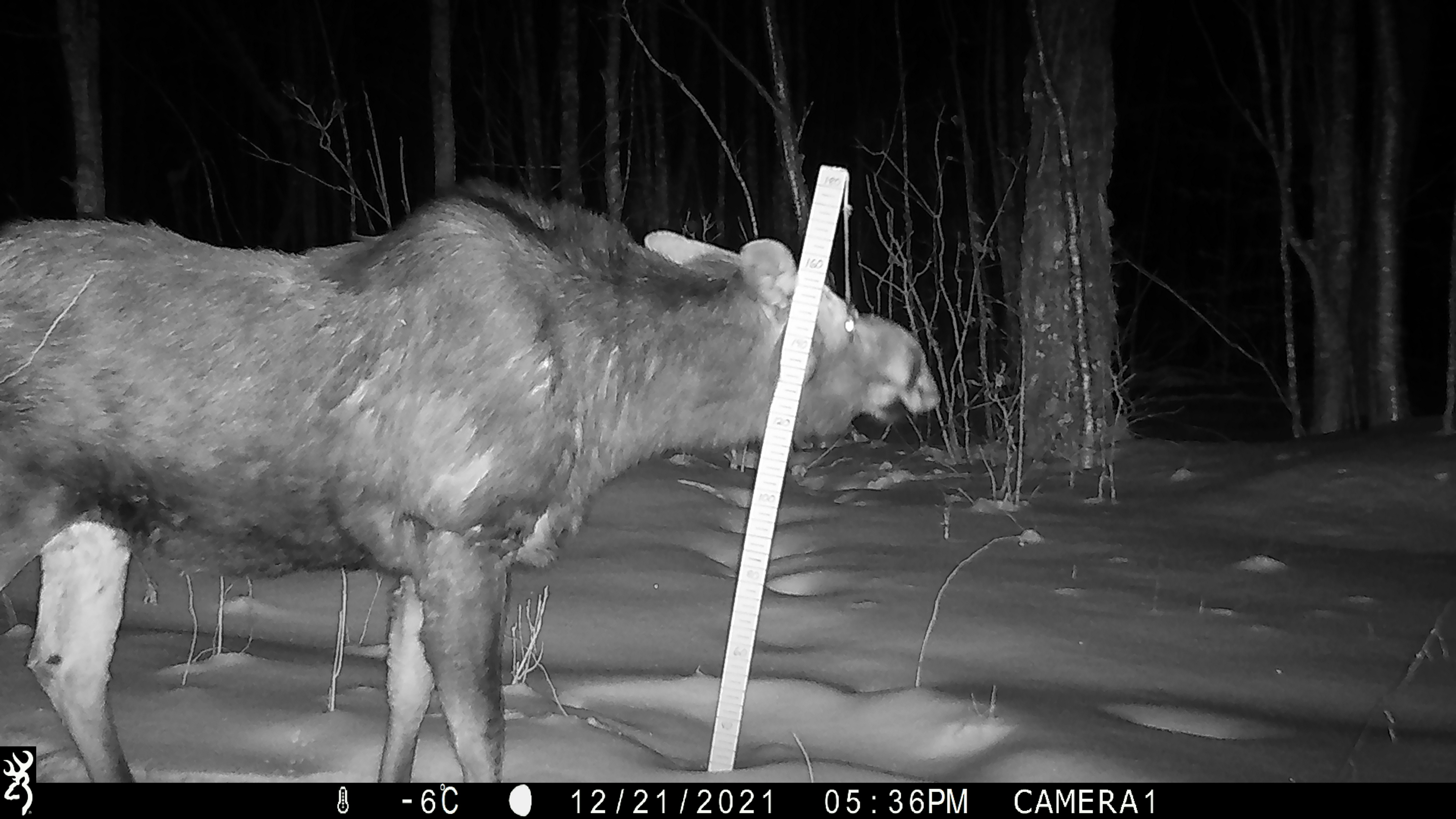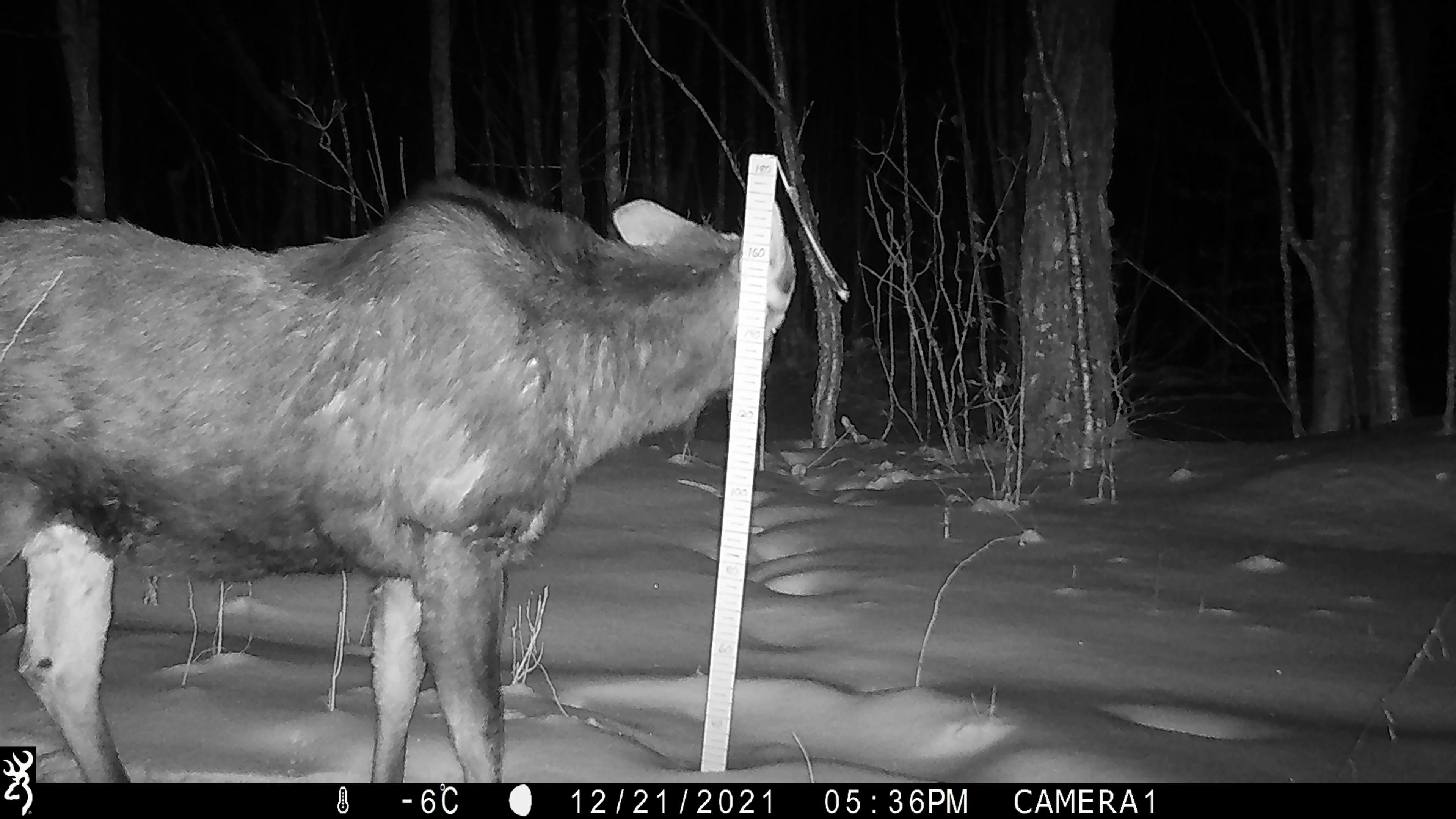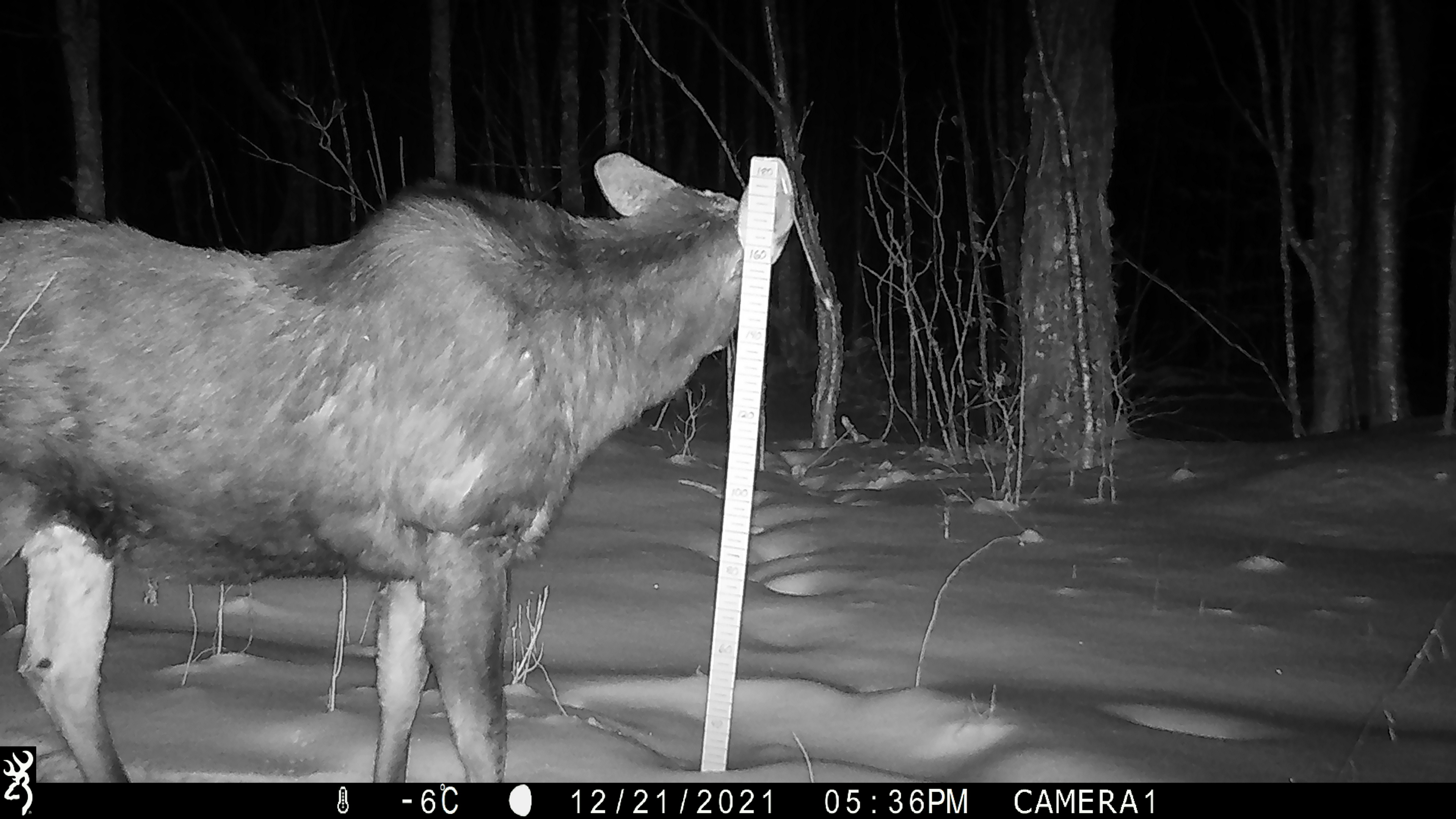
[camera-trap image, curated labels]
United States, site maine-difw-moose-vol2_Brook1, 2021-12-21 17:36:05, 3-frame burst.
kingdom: Animalia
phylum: Chordata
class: Mammalia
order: Artiodactyla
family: Cervidae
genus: Alces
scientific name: Alces alces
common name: moose